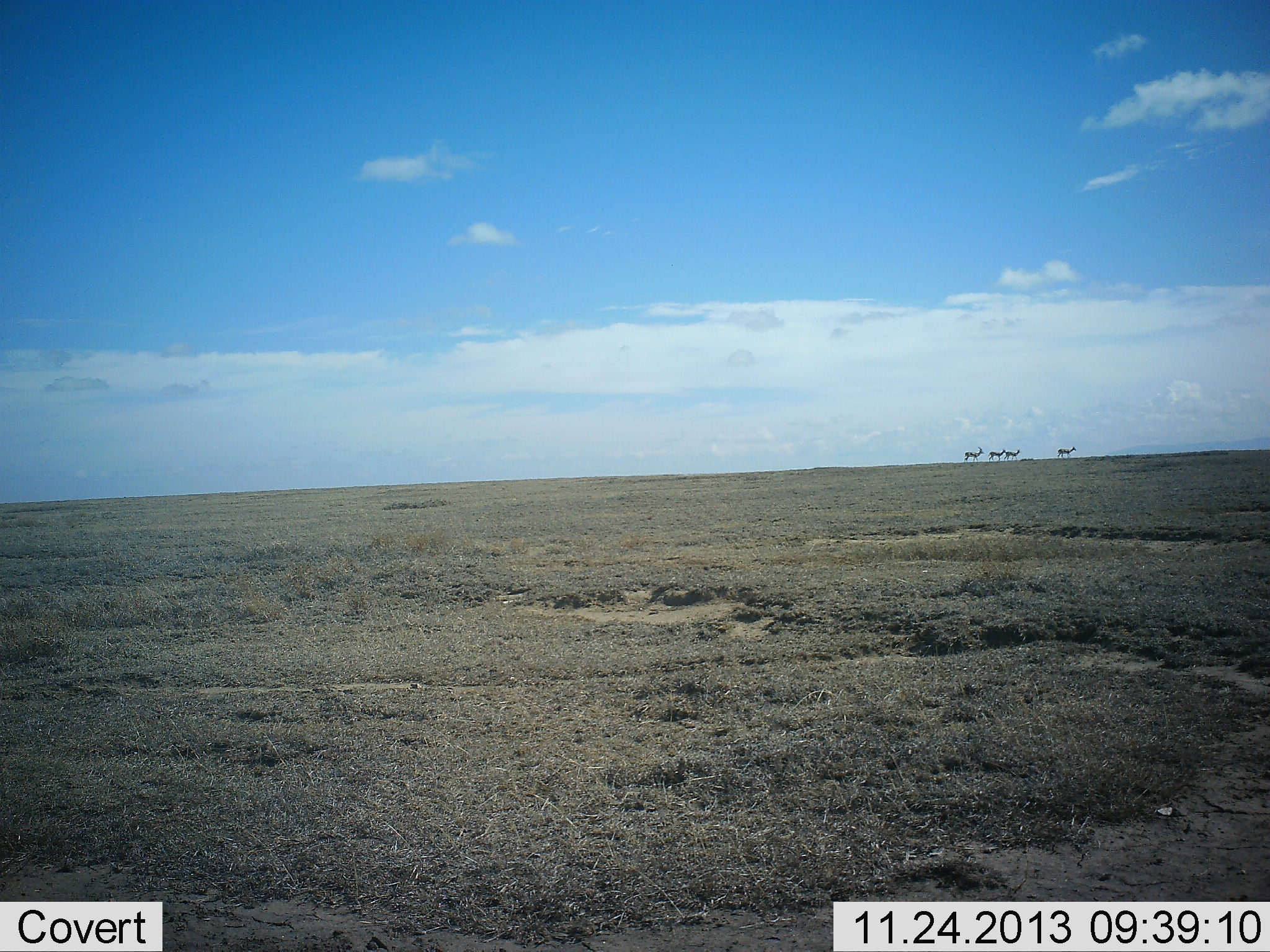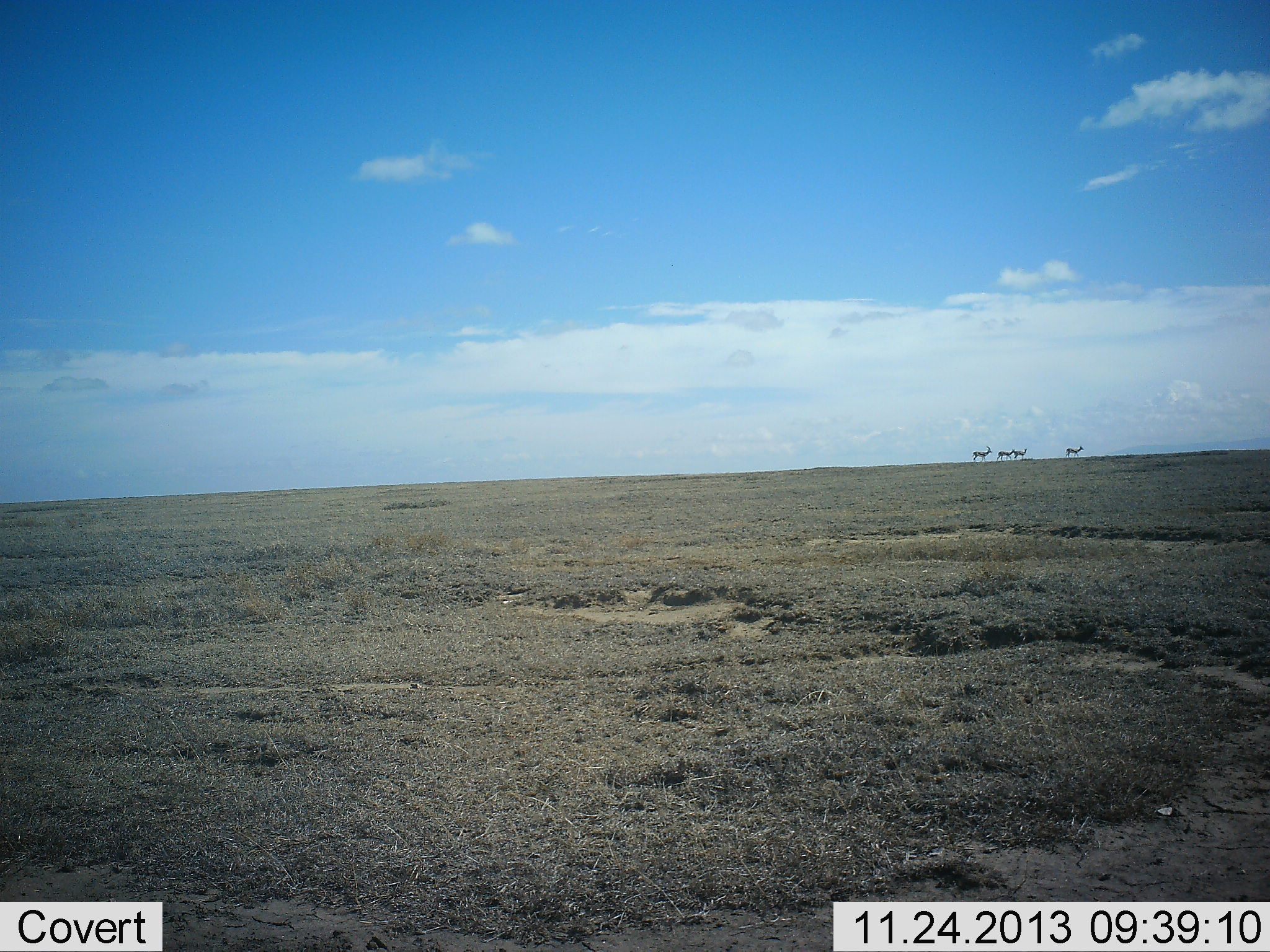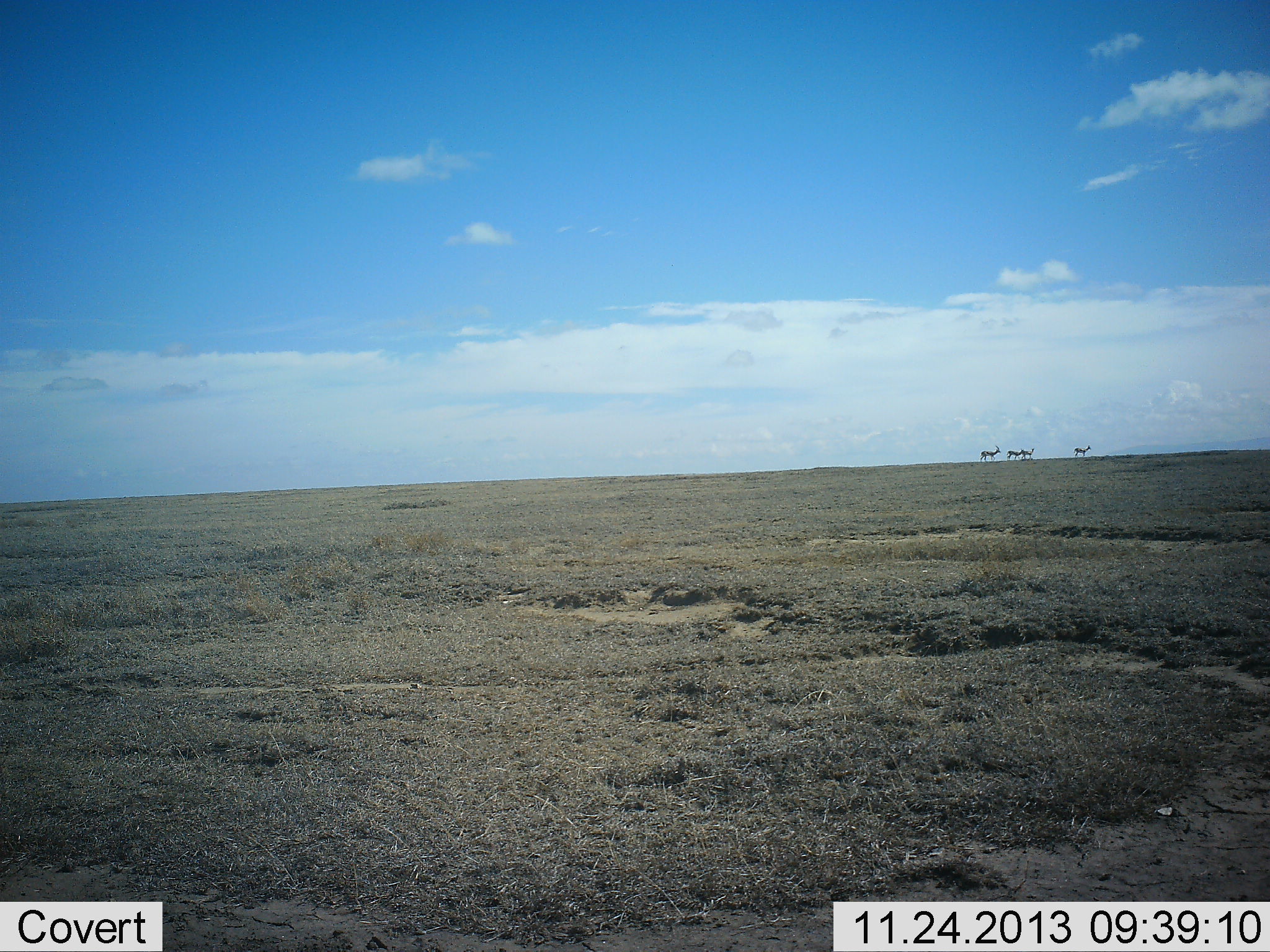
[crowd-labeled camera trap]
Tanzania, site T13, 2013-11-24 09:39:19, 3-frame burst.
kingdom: Animalia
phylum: Chordata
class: Mammalia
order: Artiodactyla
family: Bovidae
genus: Nanger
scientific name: Nanger granti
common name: grant's gazelle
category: gazellegrants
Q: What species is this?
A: Gazellegrants (grant's gazelle) (Nanger granti).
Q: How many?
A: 4.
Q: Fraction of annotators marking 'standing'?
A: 29%.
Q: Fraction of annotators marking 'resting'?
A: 0%.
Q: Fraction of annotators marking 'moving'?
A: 71%.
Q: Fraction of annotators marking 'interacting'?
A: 0%.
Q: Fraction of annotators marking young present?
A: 0%.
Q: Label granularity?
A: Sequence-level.